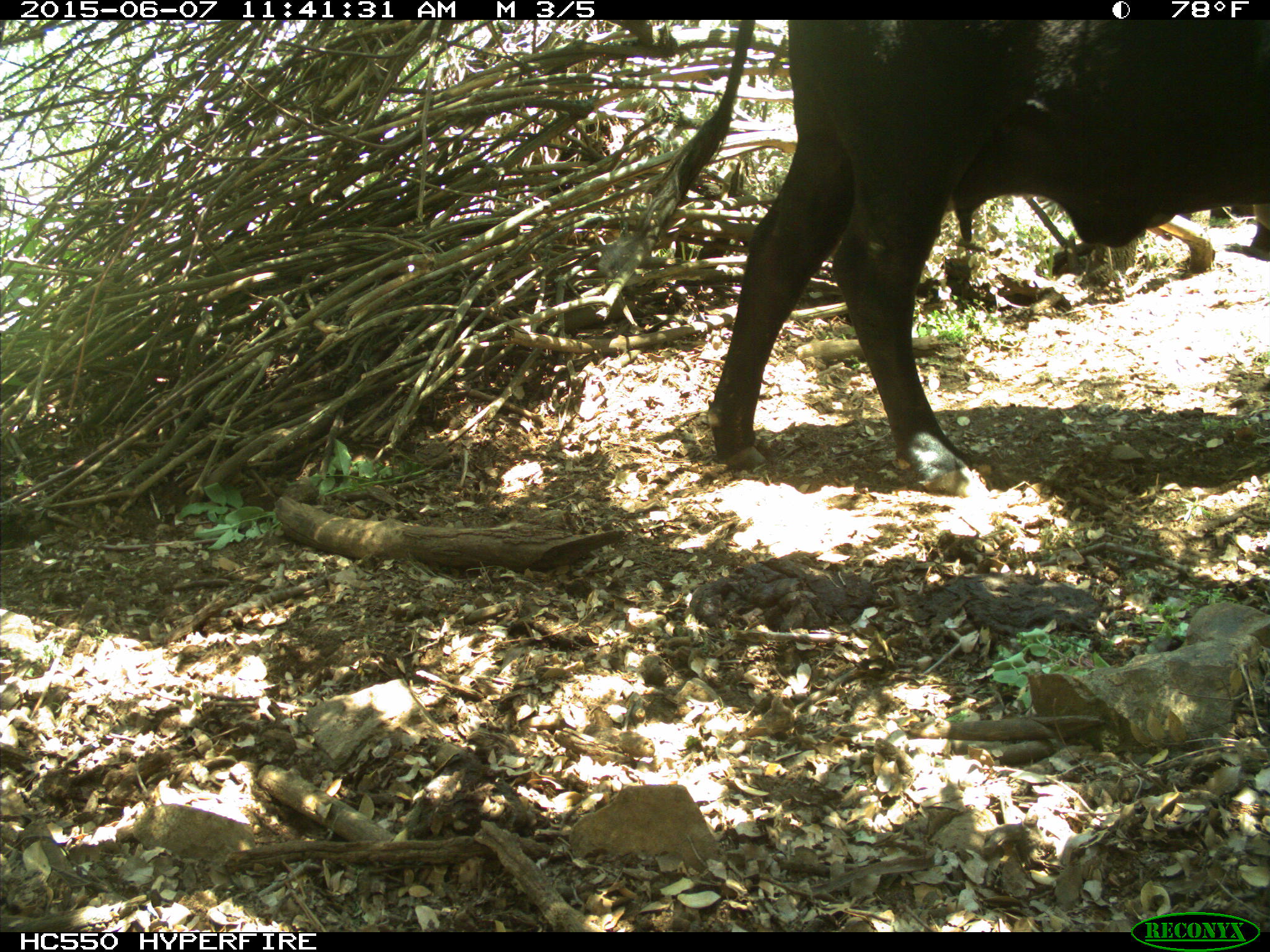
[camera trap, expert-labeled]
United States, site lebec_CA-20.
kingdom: Animalia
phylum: Chordata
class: Mammalia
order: Artiodactyla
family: Bovidae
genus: Bos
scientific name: Bos taurus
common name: domestic cow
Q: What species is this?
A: Bos taurus (domestic cow).